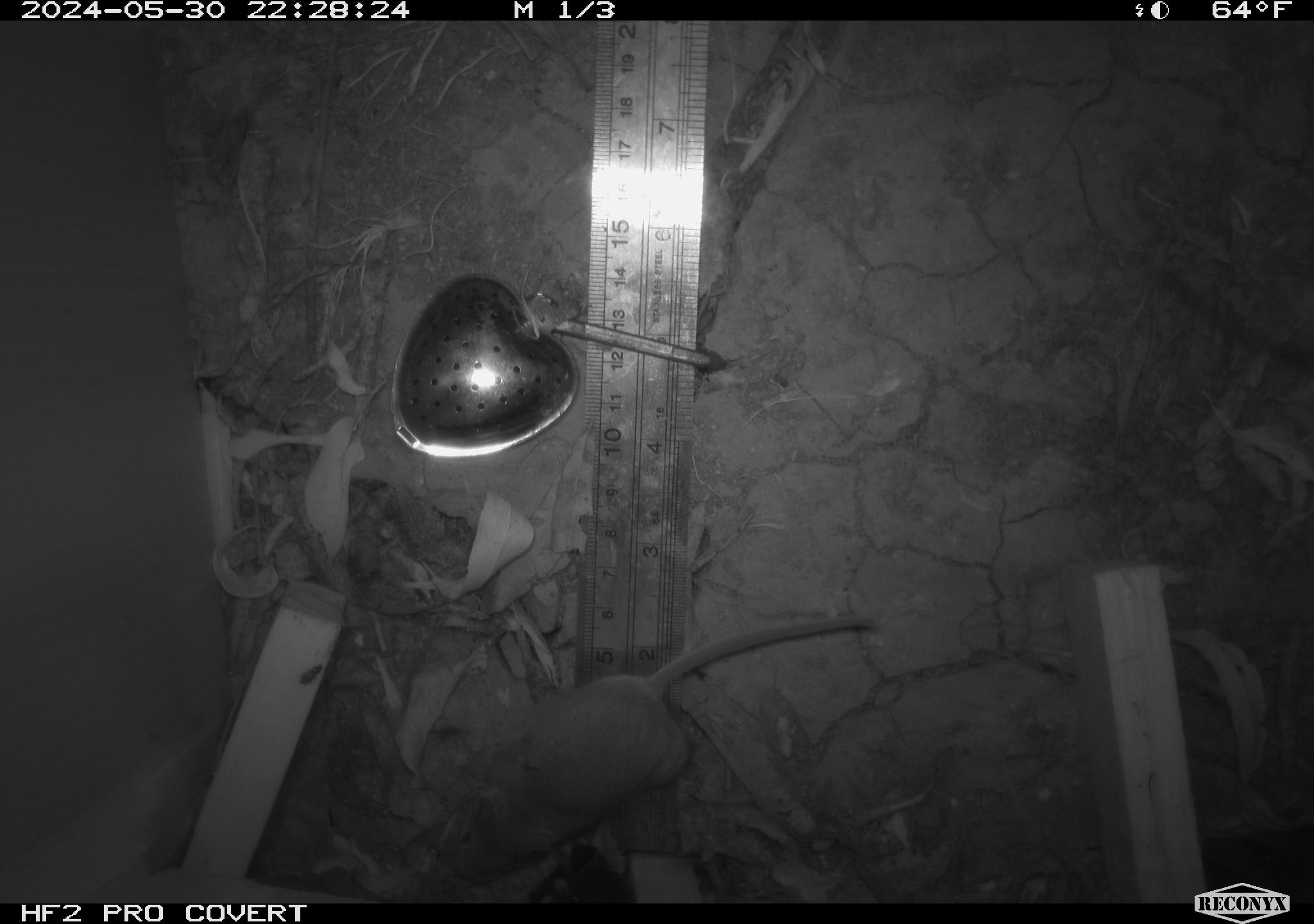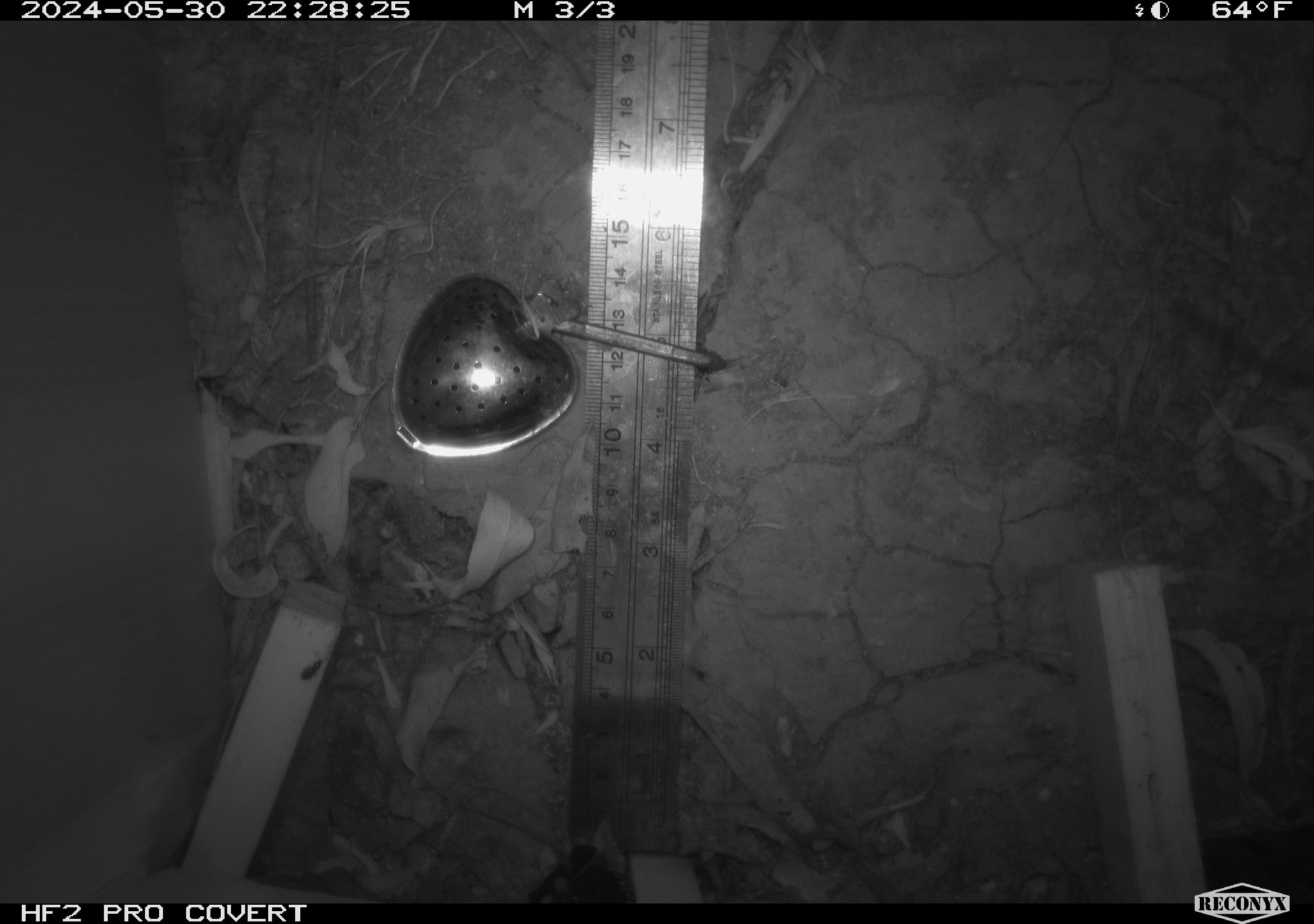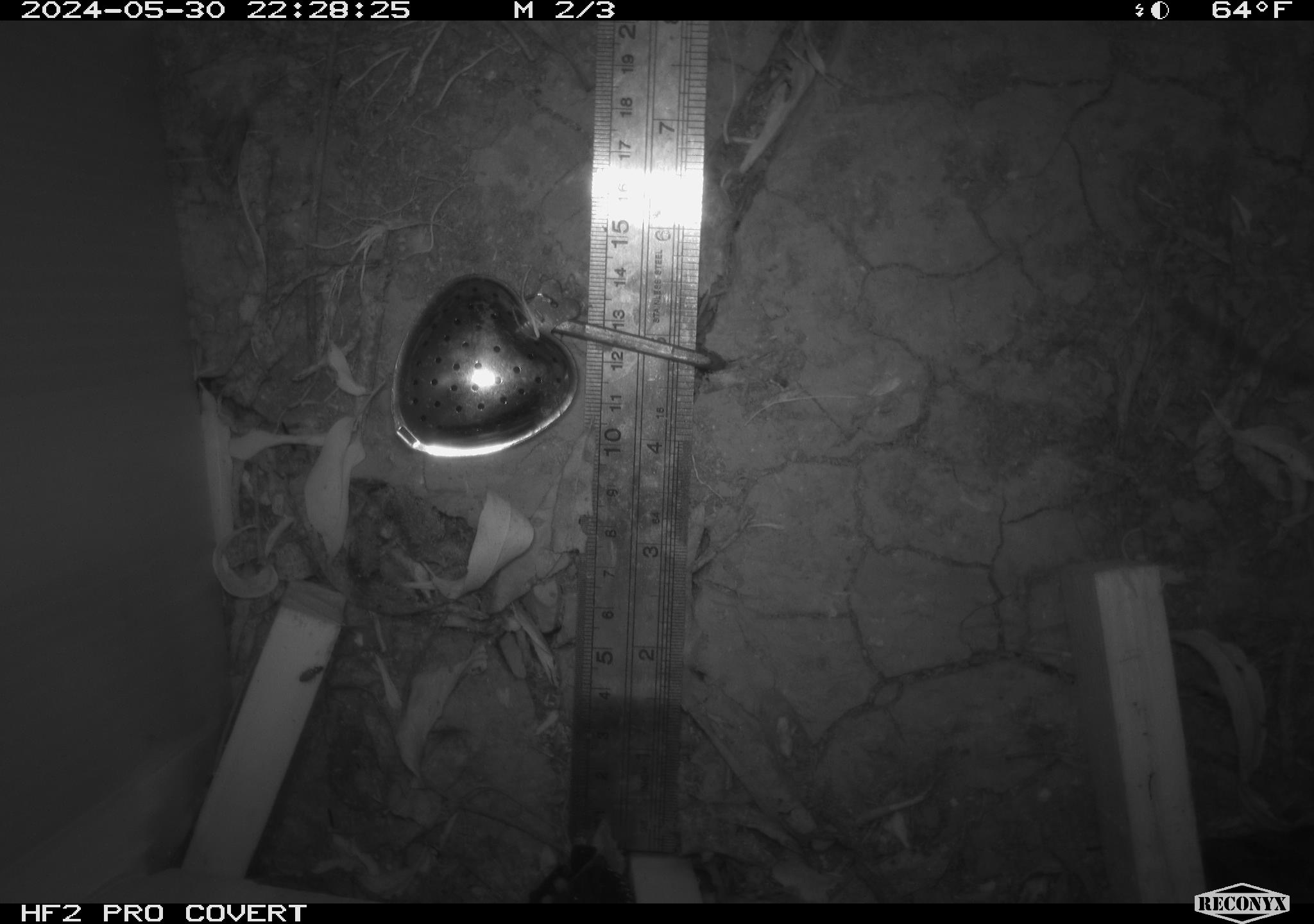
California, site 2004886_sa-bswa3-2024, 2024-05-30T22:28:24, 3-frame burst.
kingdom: Animalia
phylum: Chordata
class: Mammalia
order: Rodentia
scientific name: Rodentia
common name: mouse species